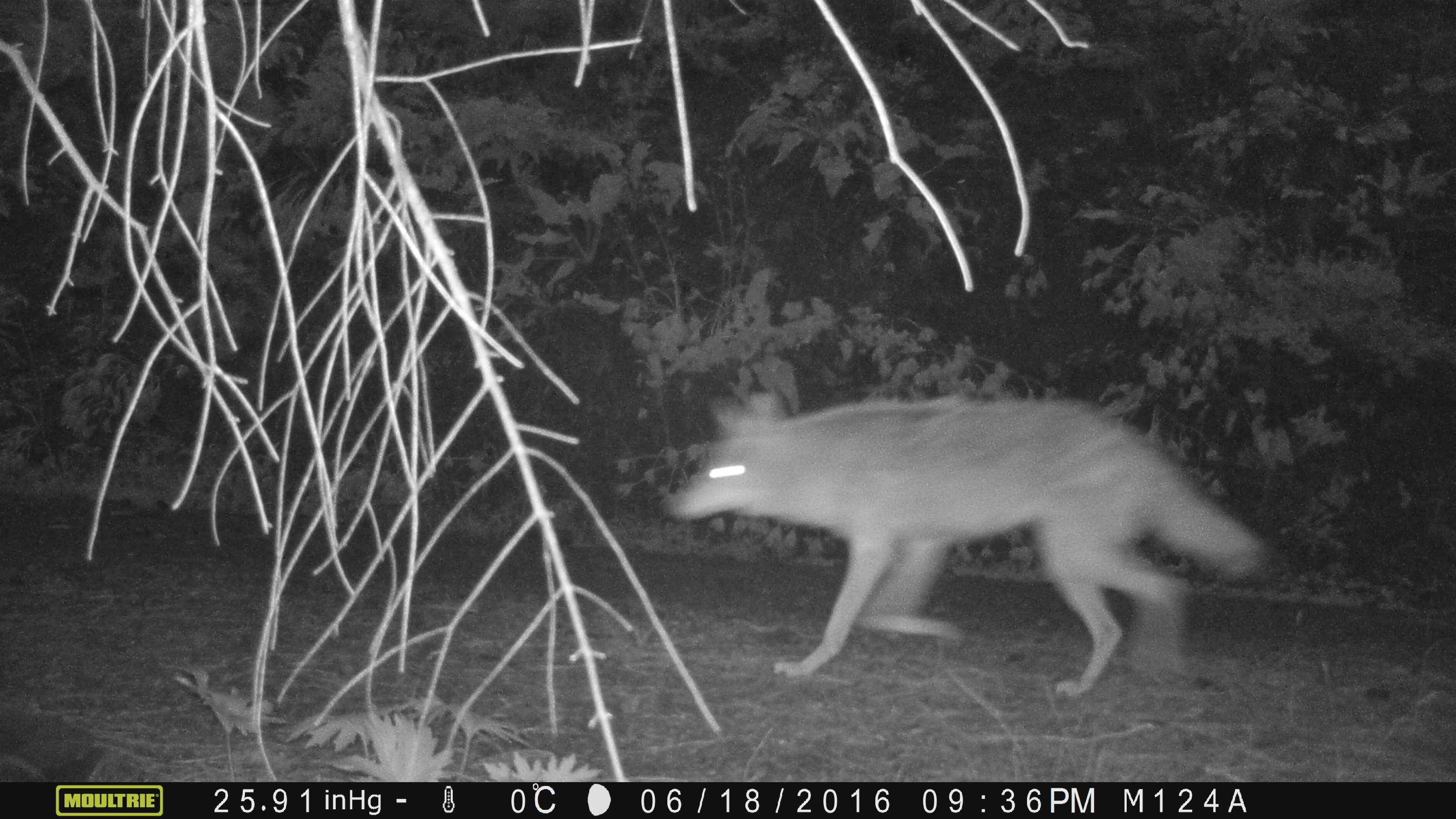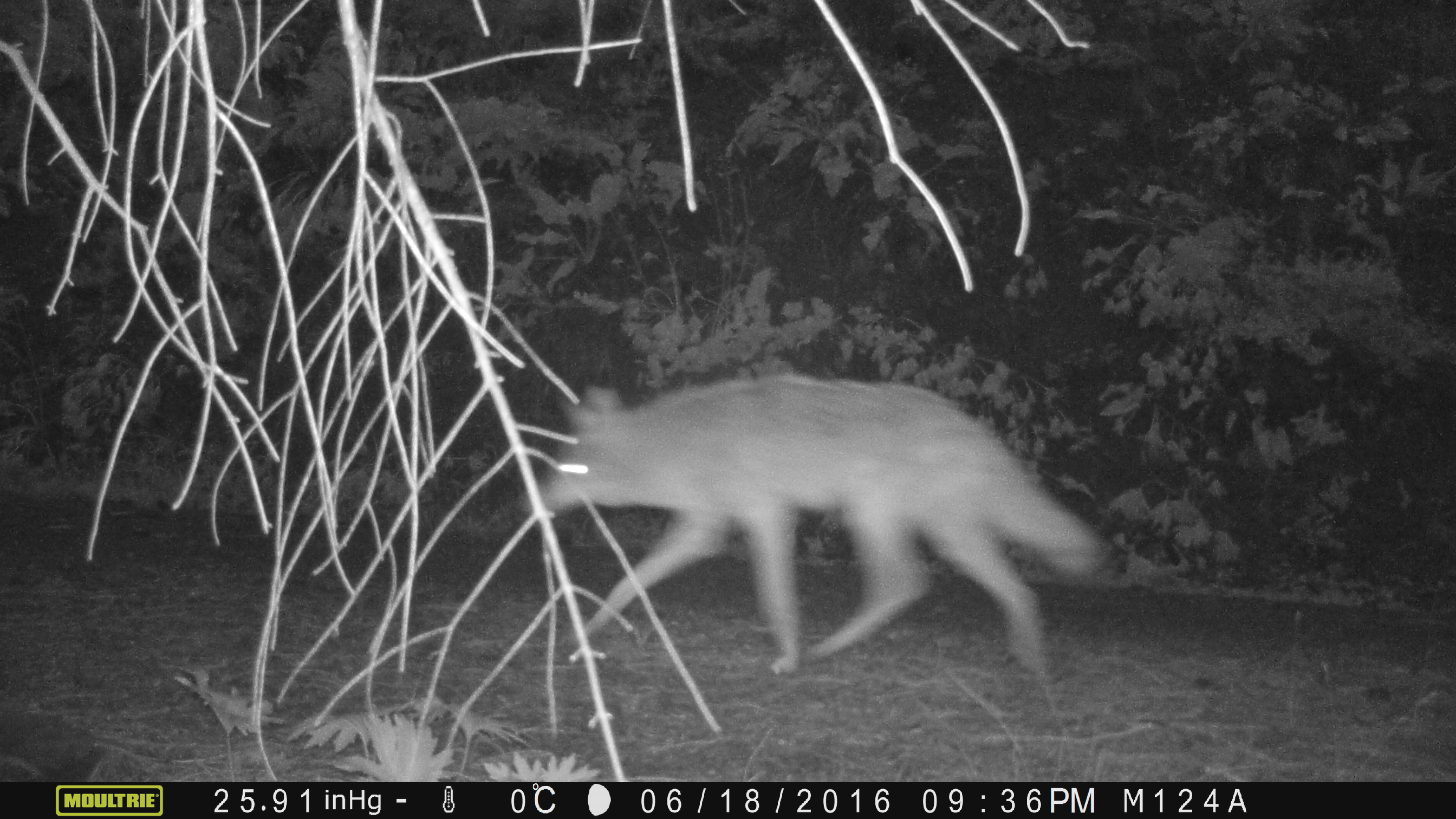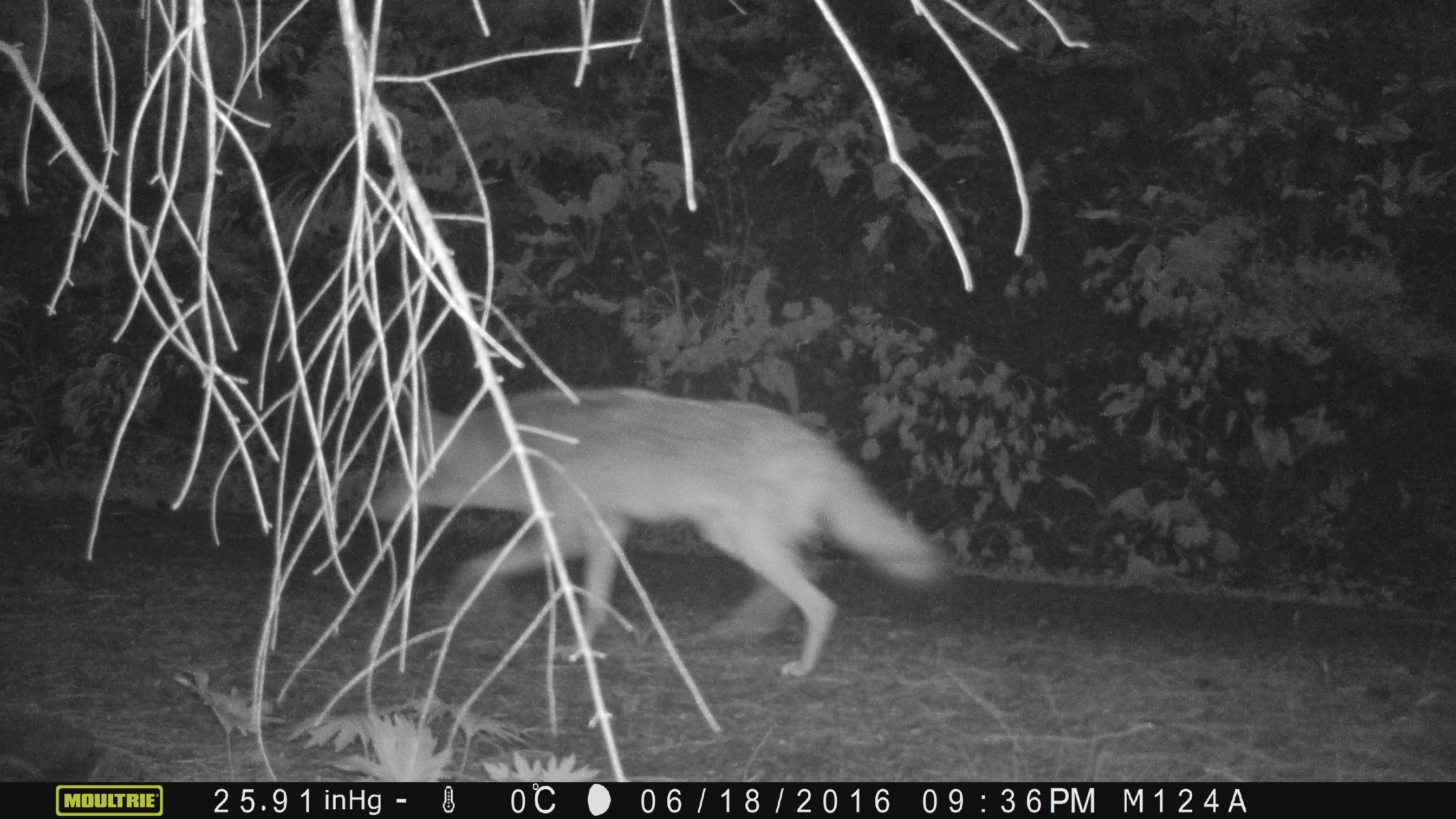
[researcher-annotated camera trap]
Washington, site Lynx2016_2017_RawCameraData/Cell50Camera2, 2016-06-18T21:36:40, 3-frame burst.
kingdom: Animalia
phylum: Chordata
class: Mammalia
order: Carnivora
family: Canidae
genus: Canis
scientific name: Canis latrans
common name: coyote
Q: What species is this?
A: Canis latrans (coyote).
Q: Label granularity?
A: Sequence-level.